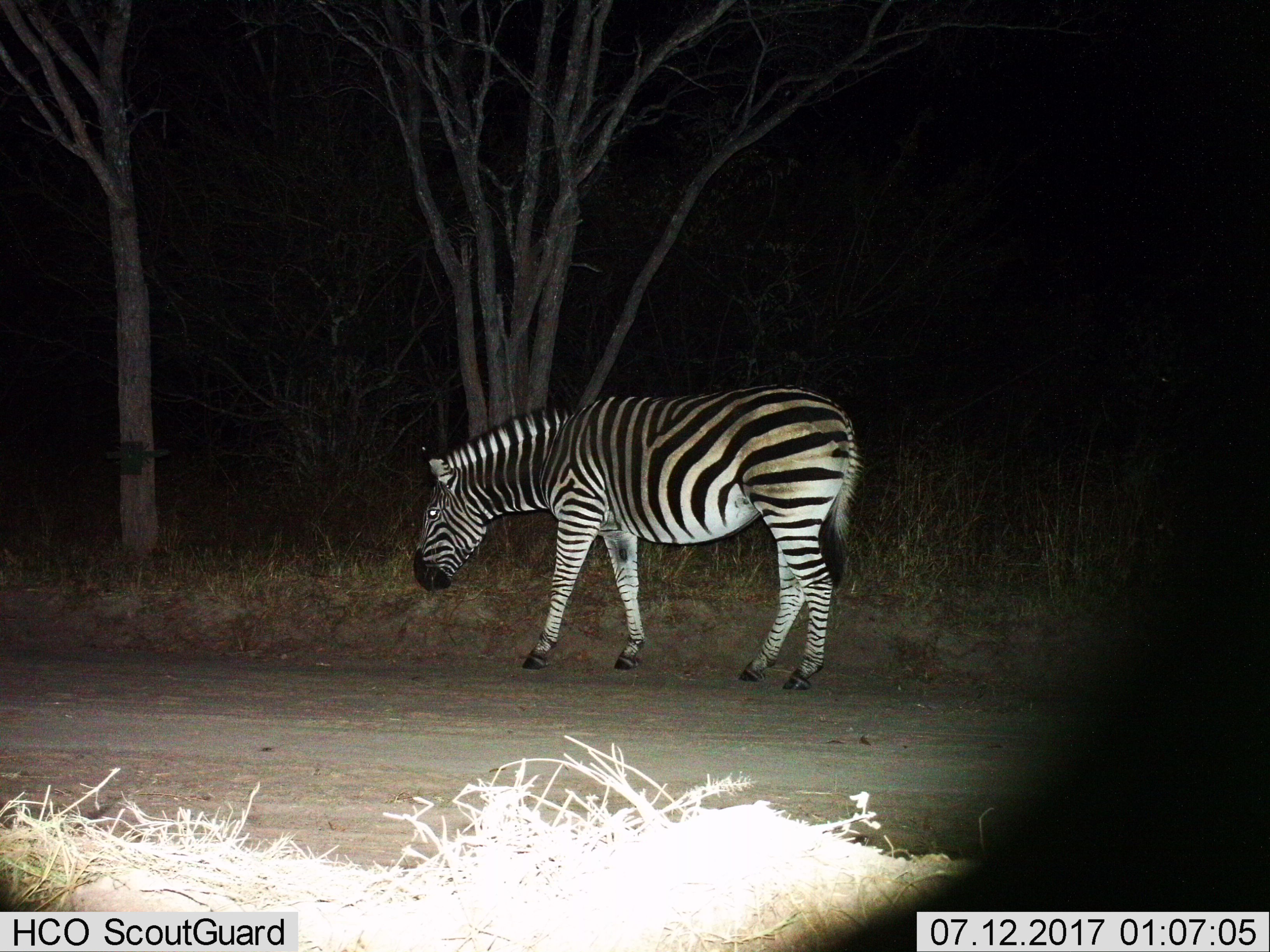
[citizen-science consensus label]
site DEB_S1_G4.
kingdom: Animalia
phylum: Chordata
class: Mammalia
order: Perissodactyla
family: Equidae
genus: Equus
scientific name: Equus quagga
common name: plains zebra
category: zebraplains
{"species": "zebraplains (plains zebra) (Equus quagga)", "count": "1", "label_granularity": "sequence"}